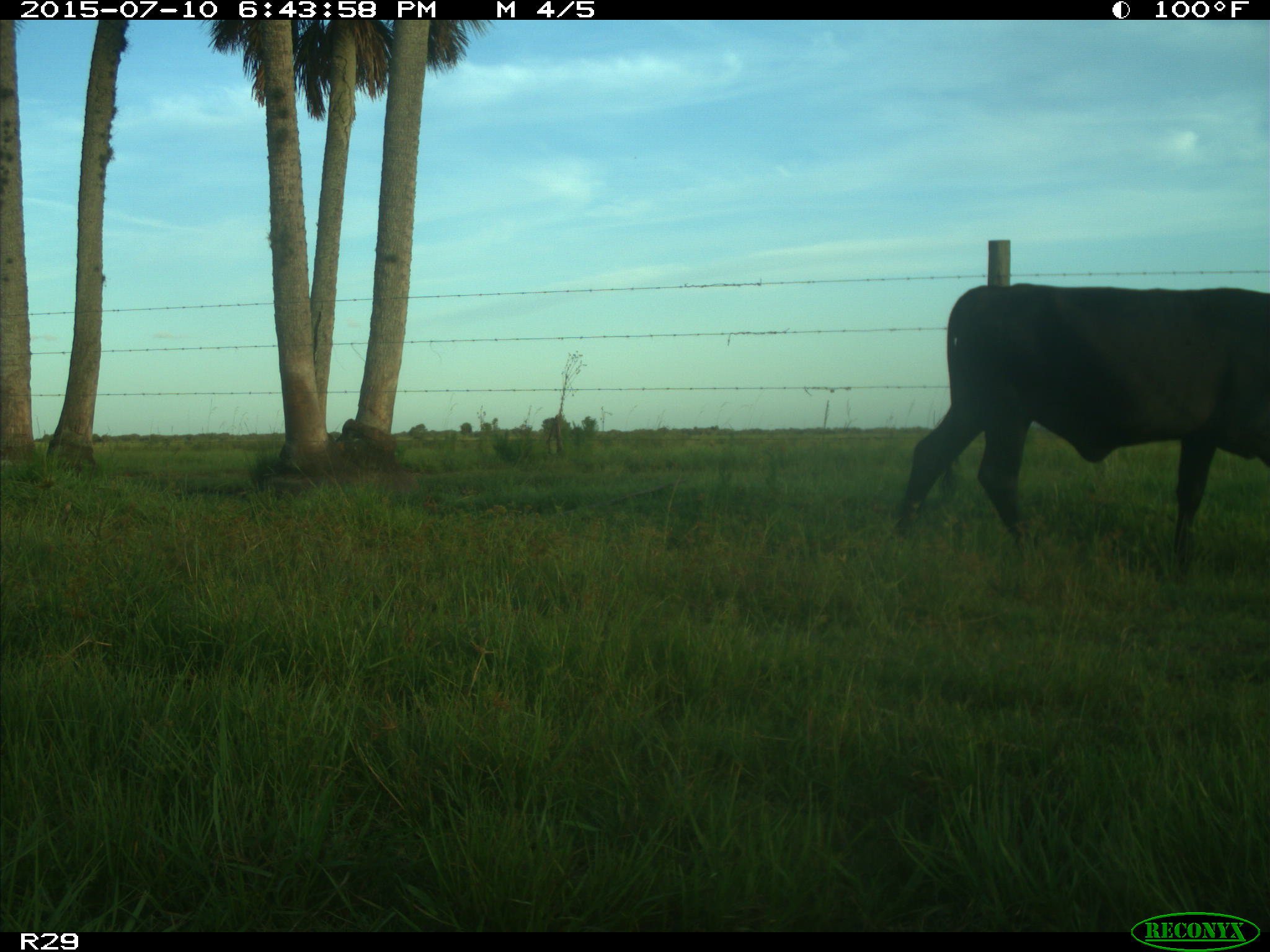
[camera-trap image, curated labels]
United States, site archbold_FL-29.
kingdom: Animalia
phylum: Chordata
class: Mammalia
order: Artiodactyla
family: Bovidae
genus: Bos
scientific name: Bos taurus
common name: domestic cow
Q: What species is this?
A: Bos taurus (domestic cow).